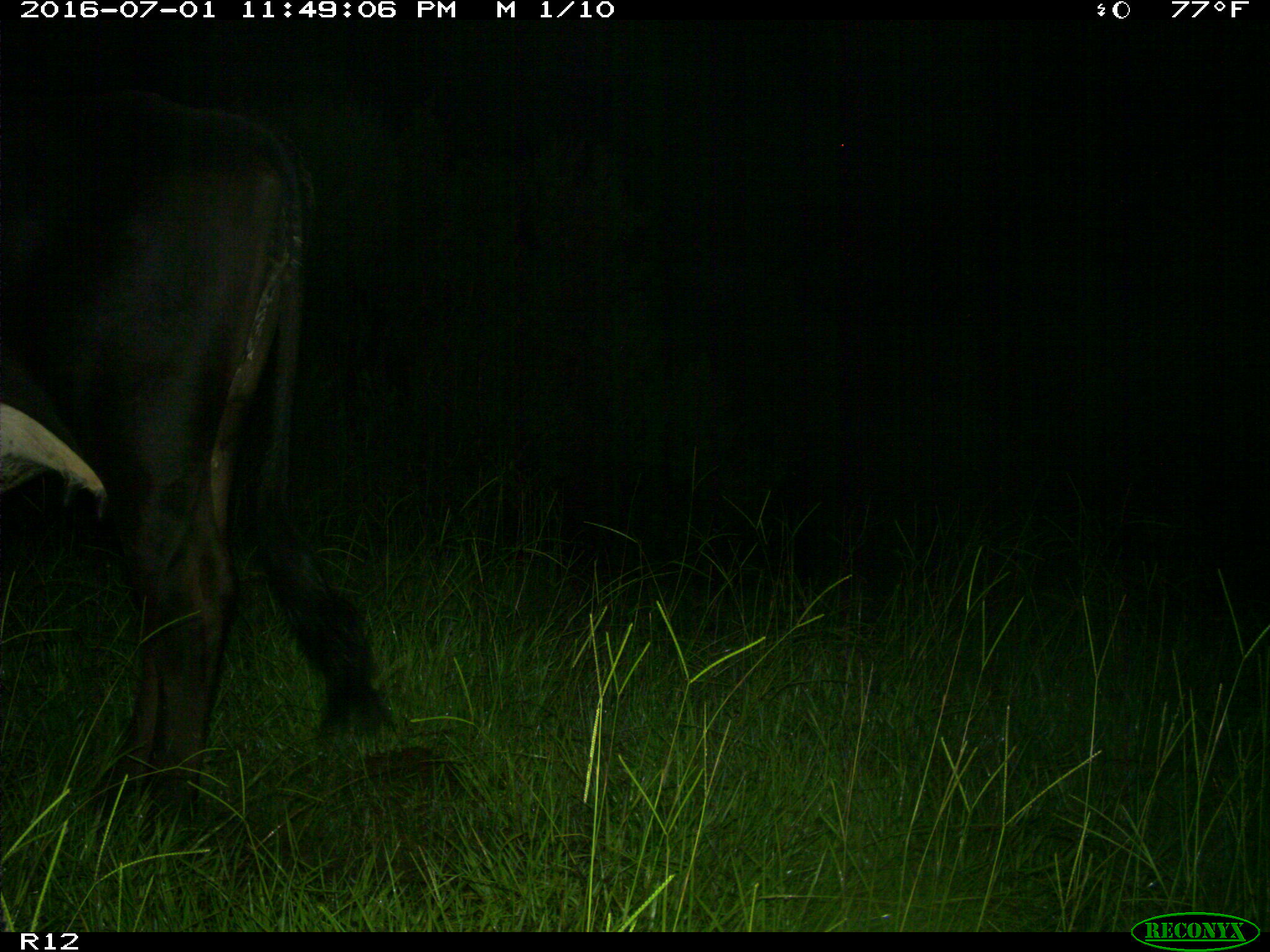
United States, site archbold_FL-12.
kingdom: Animalia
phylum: Chordata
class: Mammalia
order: Artiodactyla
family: Bovidae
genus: Bos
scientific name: Bos taurus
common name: domestic cow